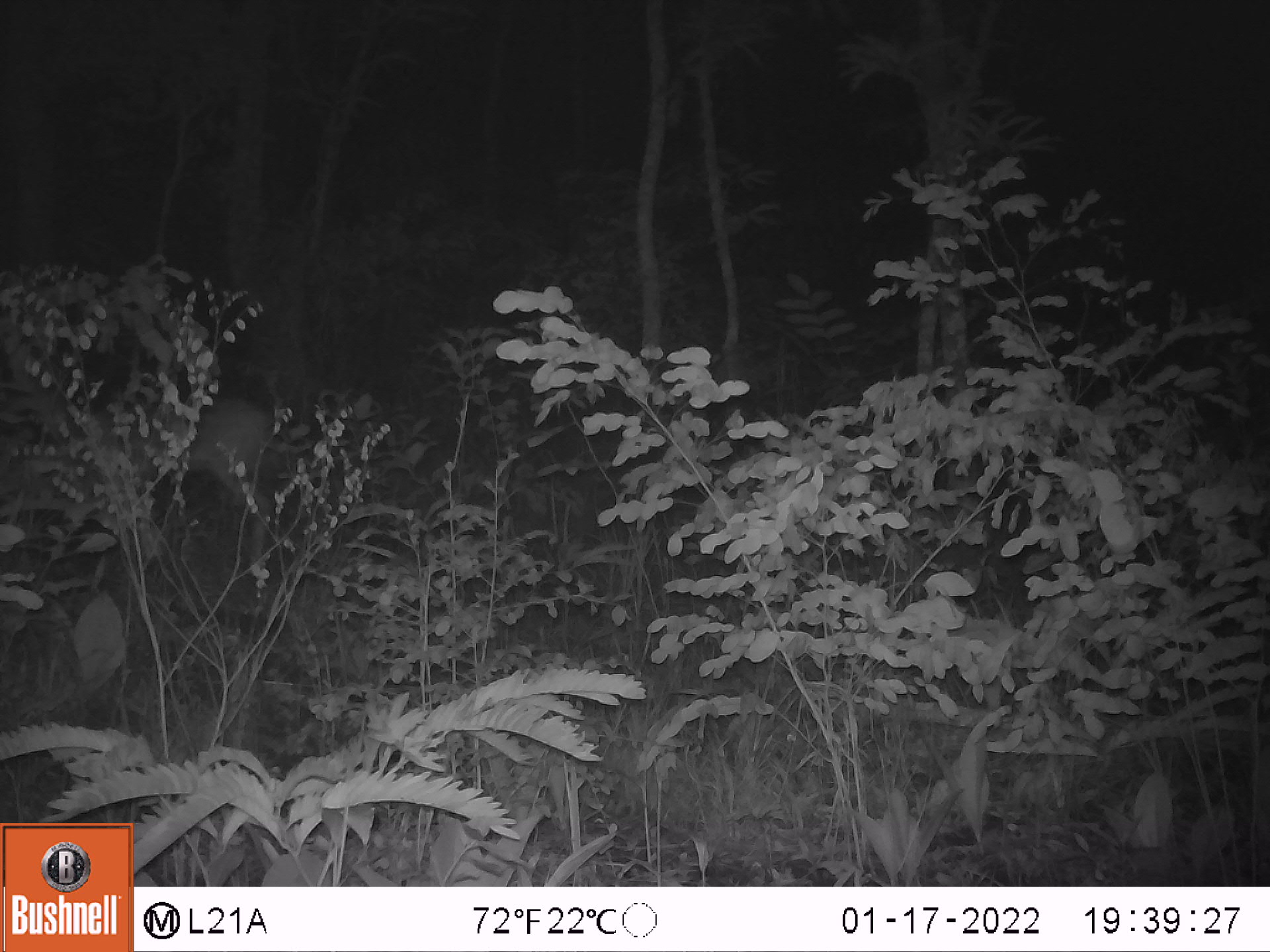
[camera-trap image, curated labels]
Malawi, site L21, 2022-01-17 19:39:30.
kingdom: Animalia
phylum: Chordata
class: Mammalia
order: Artiodactyla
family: Bovidae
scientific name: Antilopinae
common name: small antelope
Small antelope (Antilopinae), count 1.